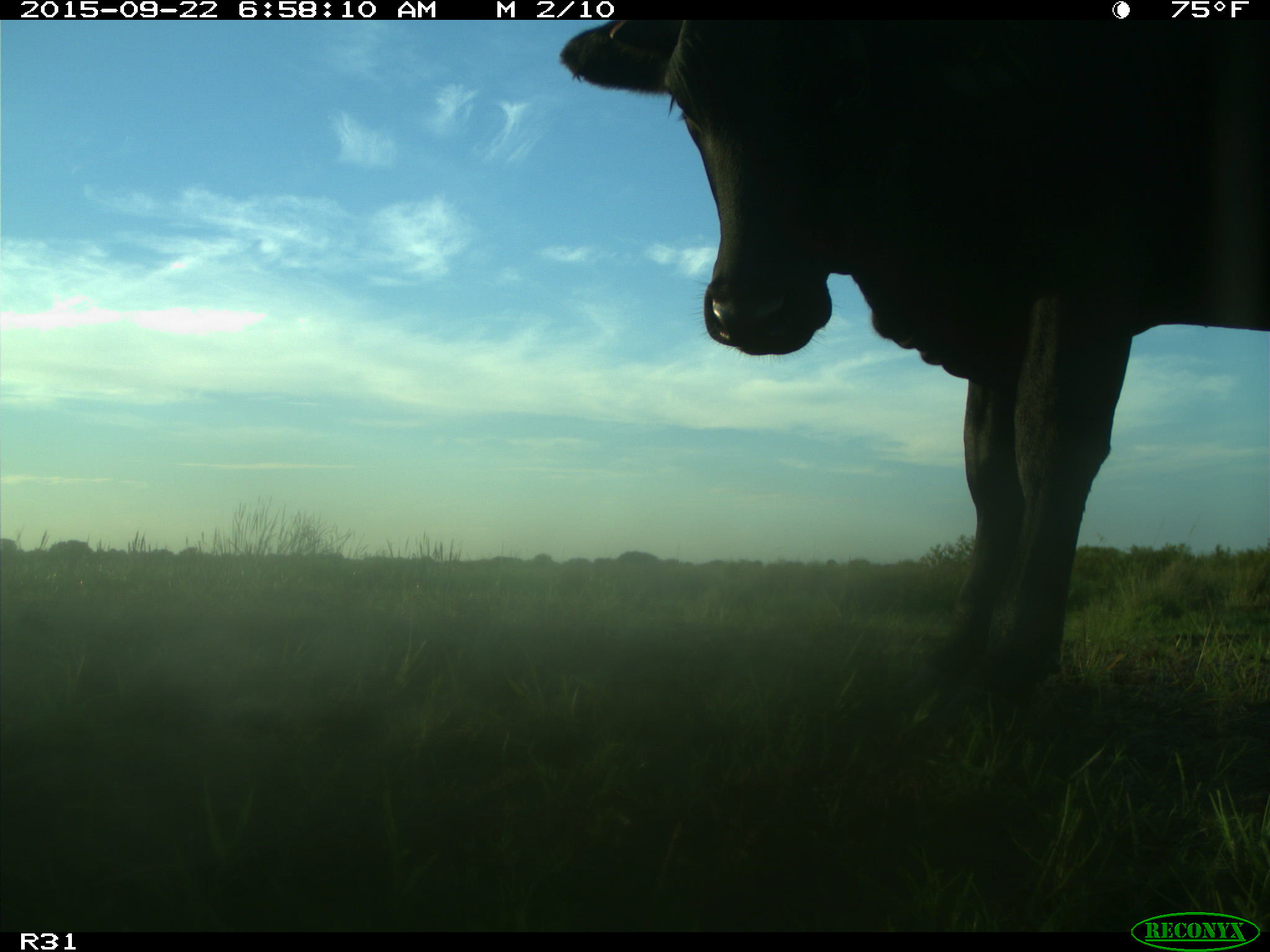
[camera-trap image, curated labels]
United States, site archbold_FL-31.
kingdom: Animalia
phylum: Chordata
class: Mammalia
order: Artiodactyla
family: Bovidae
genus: Bos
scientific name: Bos taurus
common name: domestic cow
Bos taurus (domestic cow).